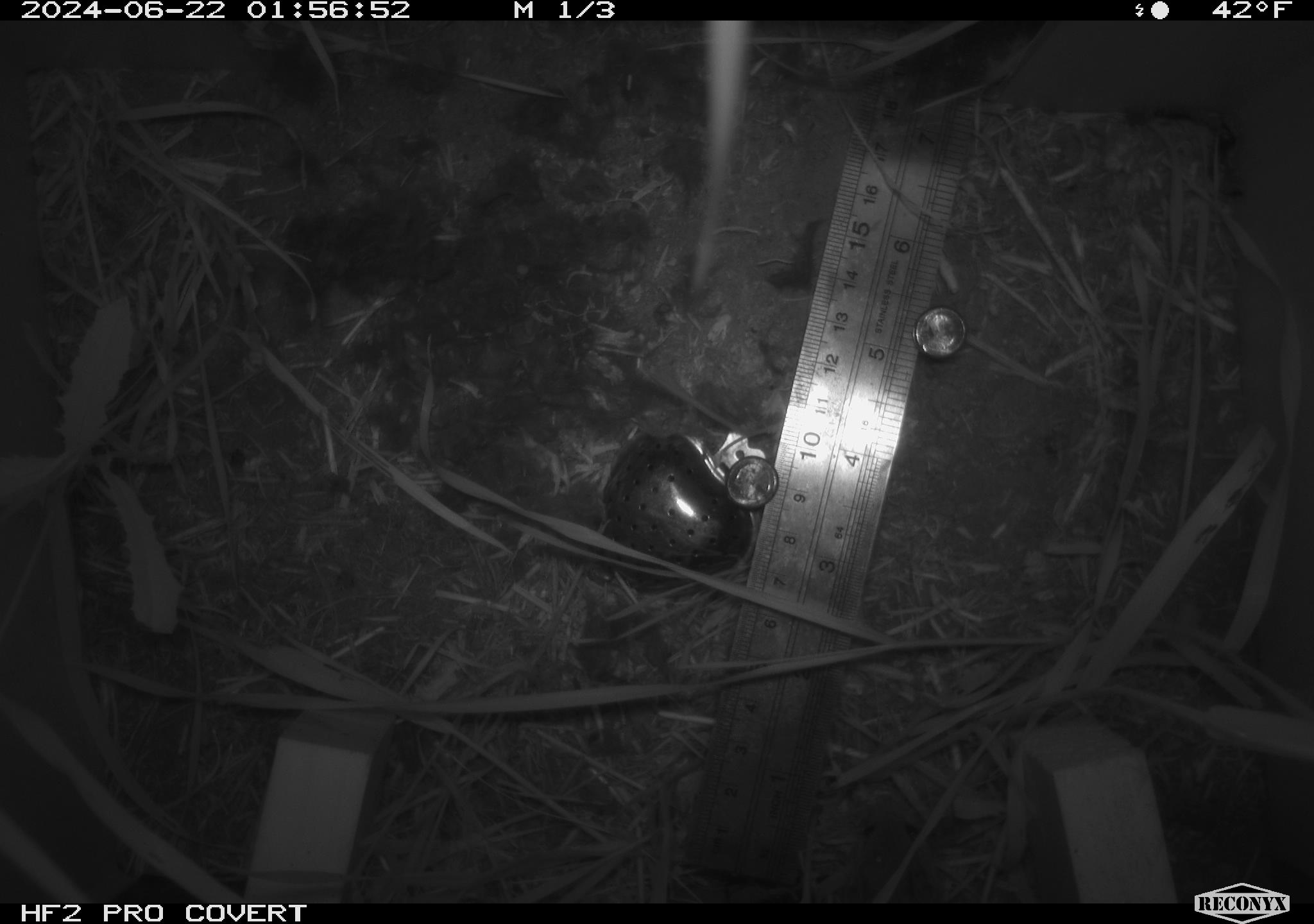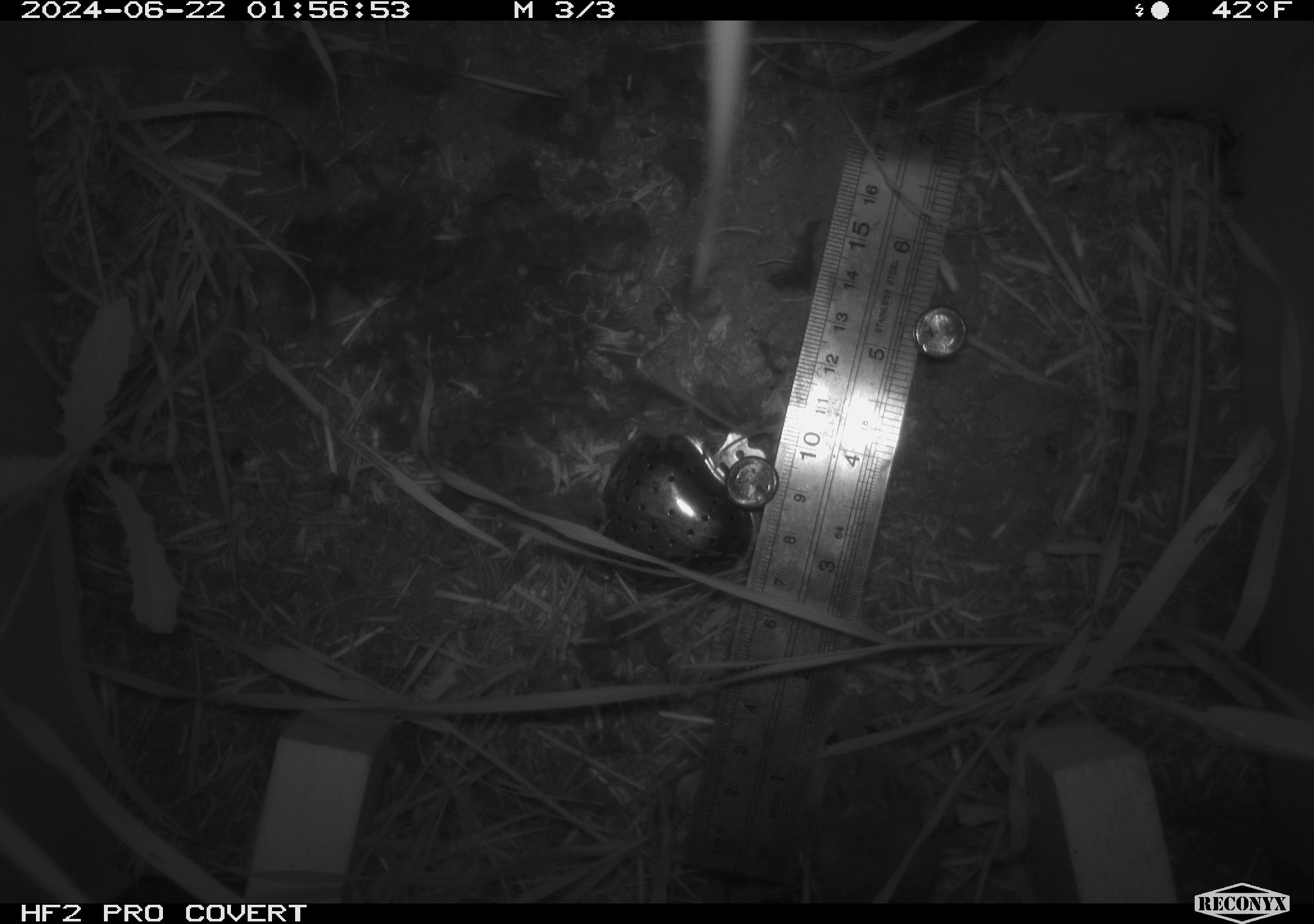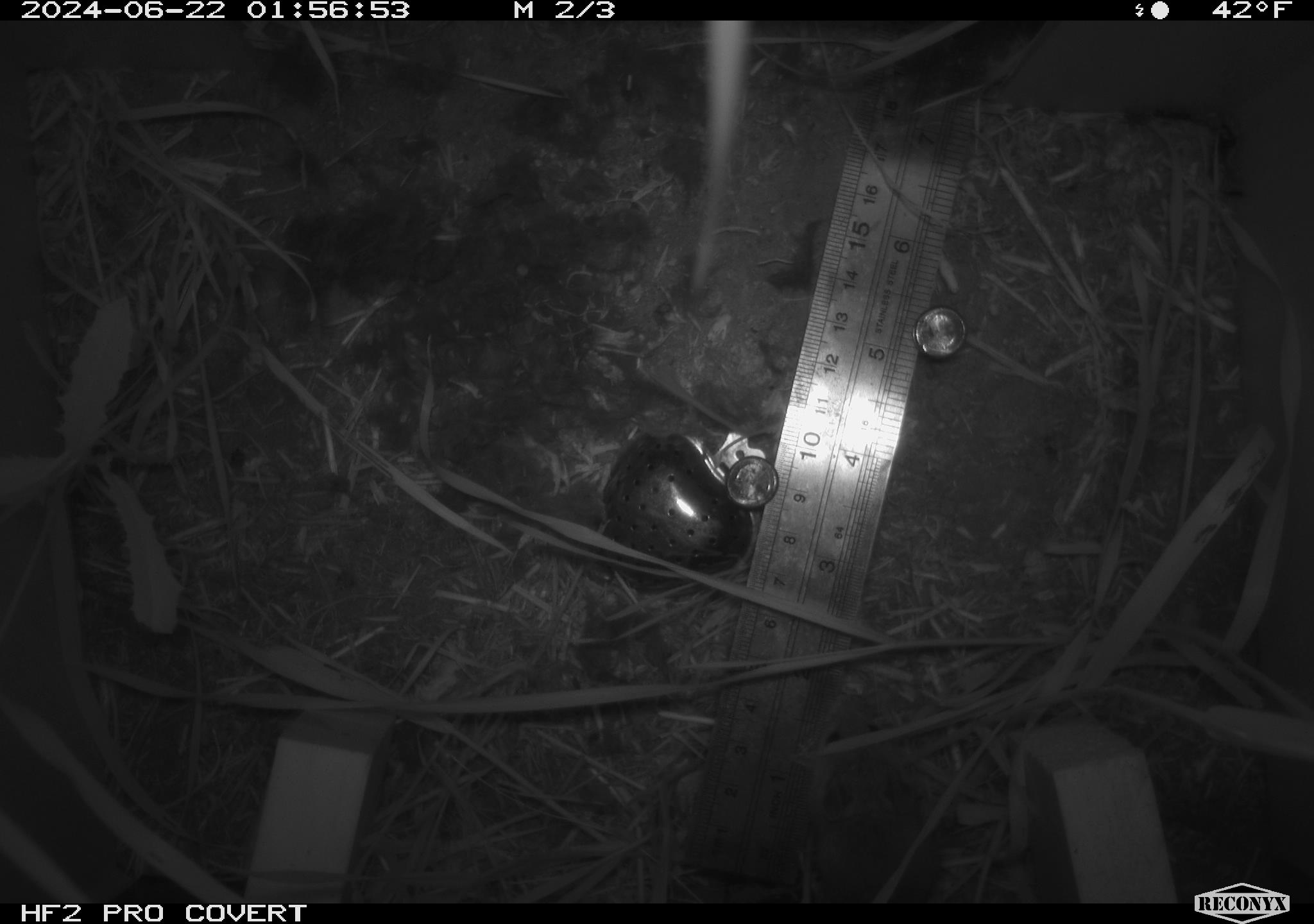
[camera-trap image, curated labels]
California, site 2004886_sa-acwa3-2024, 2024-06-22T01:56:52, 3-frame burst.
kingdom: Animalia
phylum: Chordata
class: Mammalia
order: Rodentia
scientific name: Rodentia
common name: mouse species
Mouse species (Rodentia).